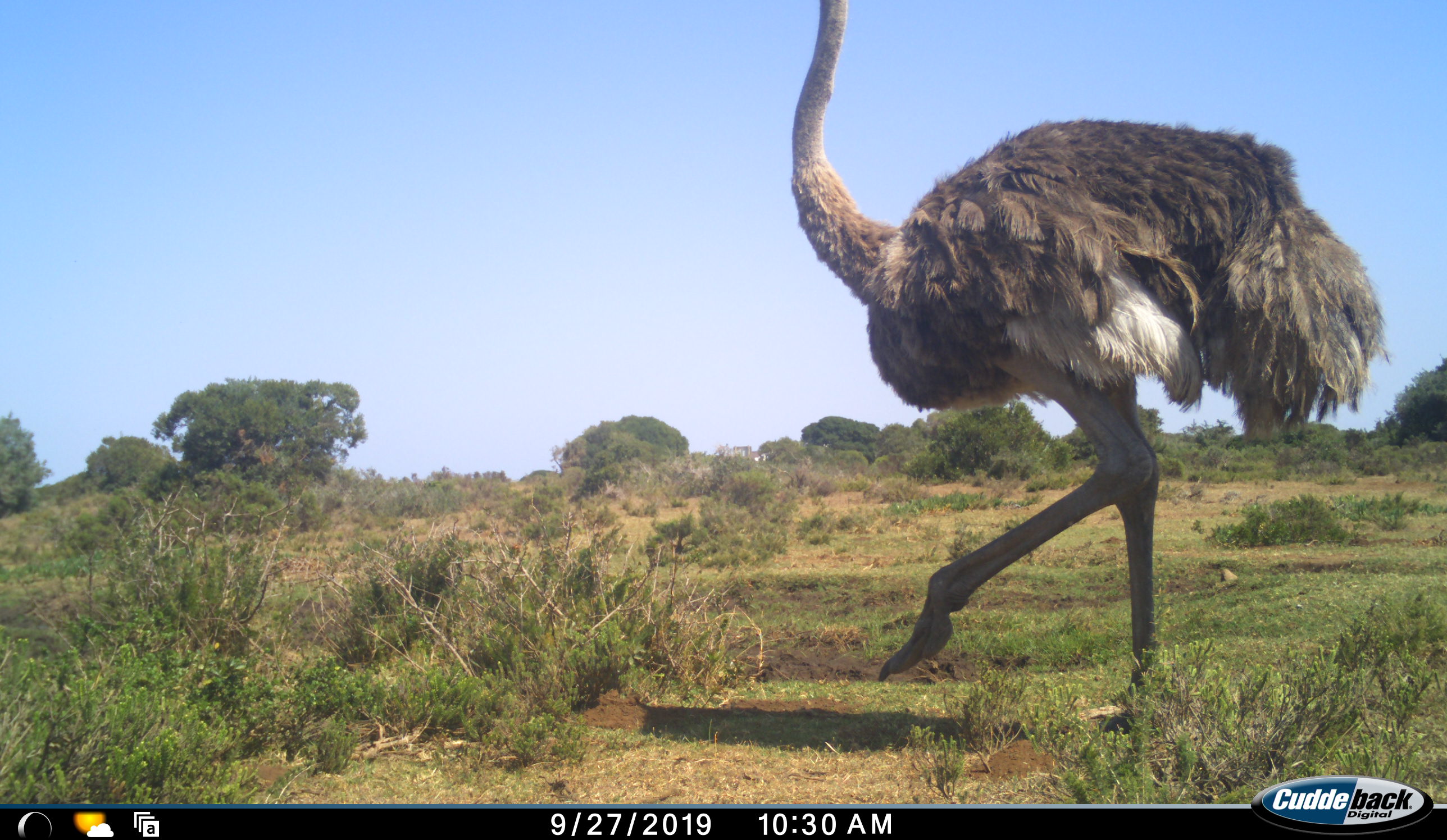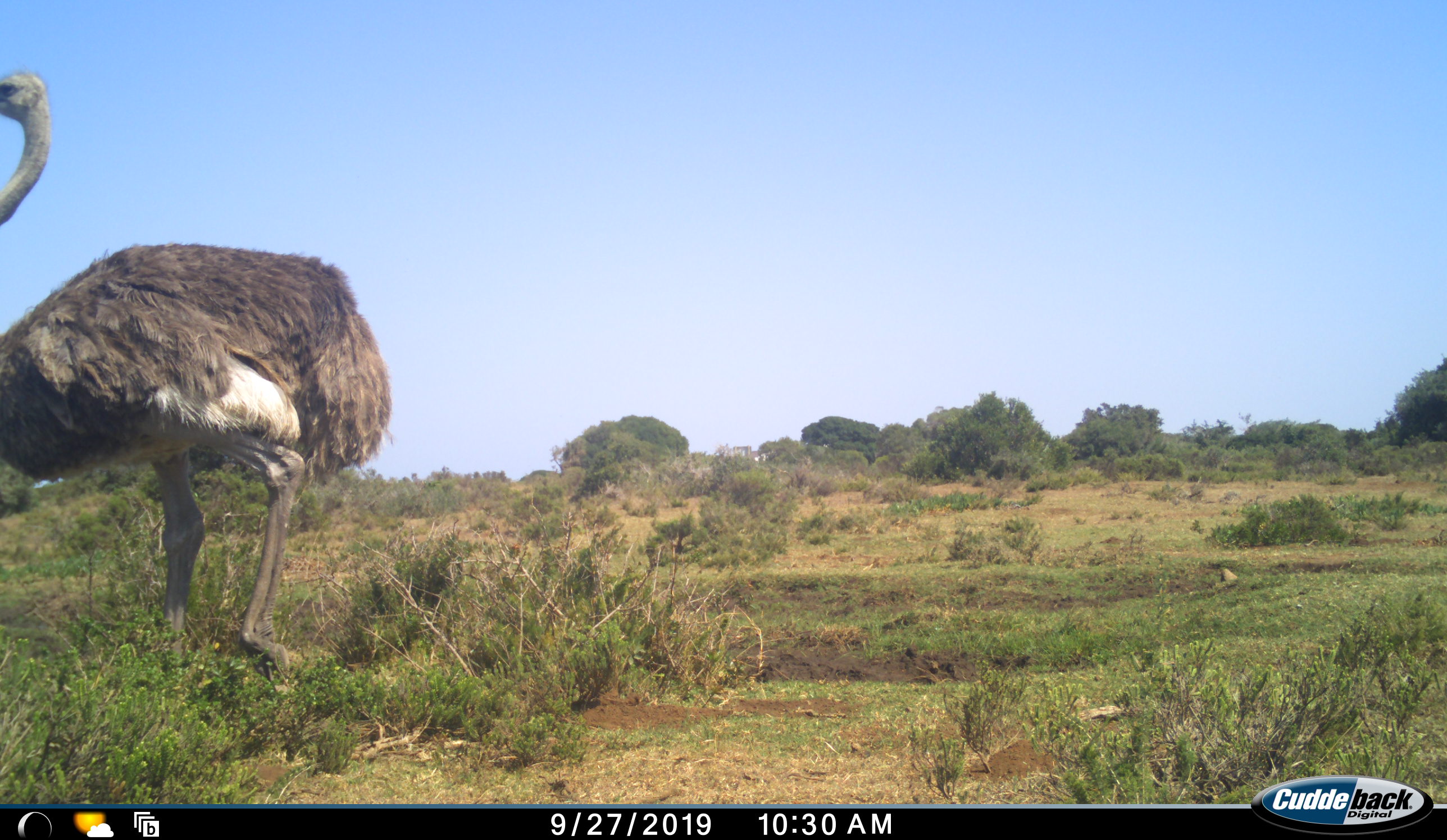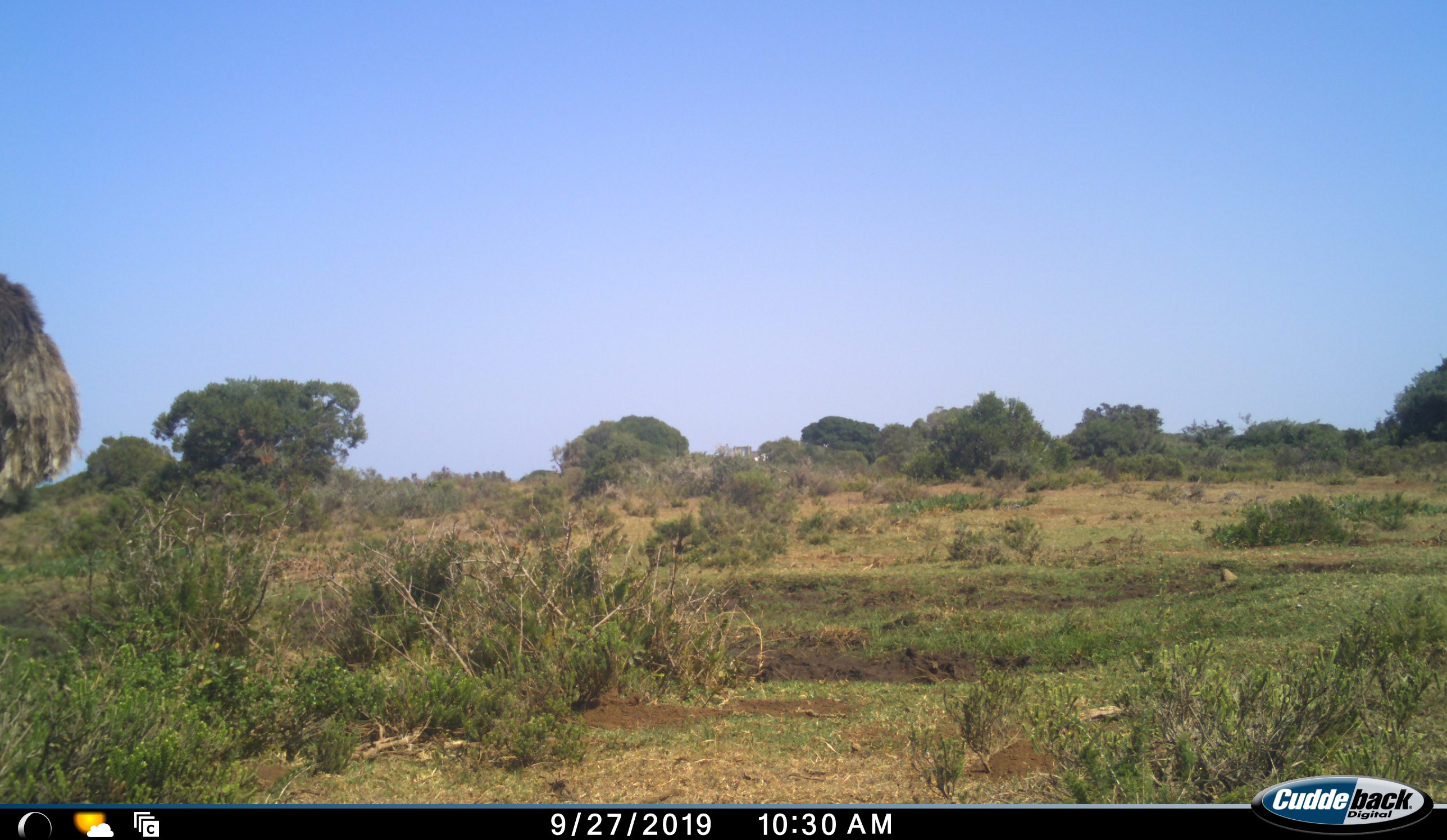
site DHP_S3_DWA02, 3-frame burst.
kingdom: Animalia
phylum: Chordata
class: Aves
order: Struthioniformes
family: Struthionidae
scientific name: Struthionidae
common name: ostrich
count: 1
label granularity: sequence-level